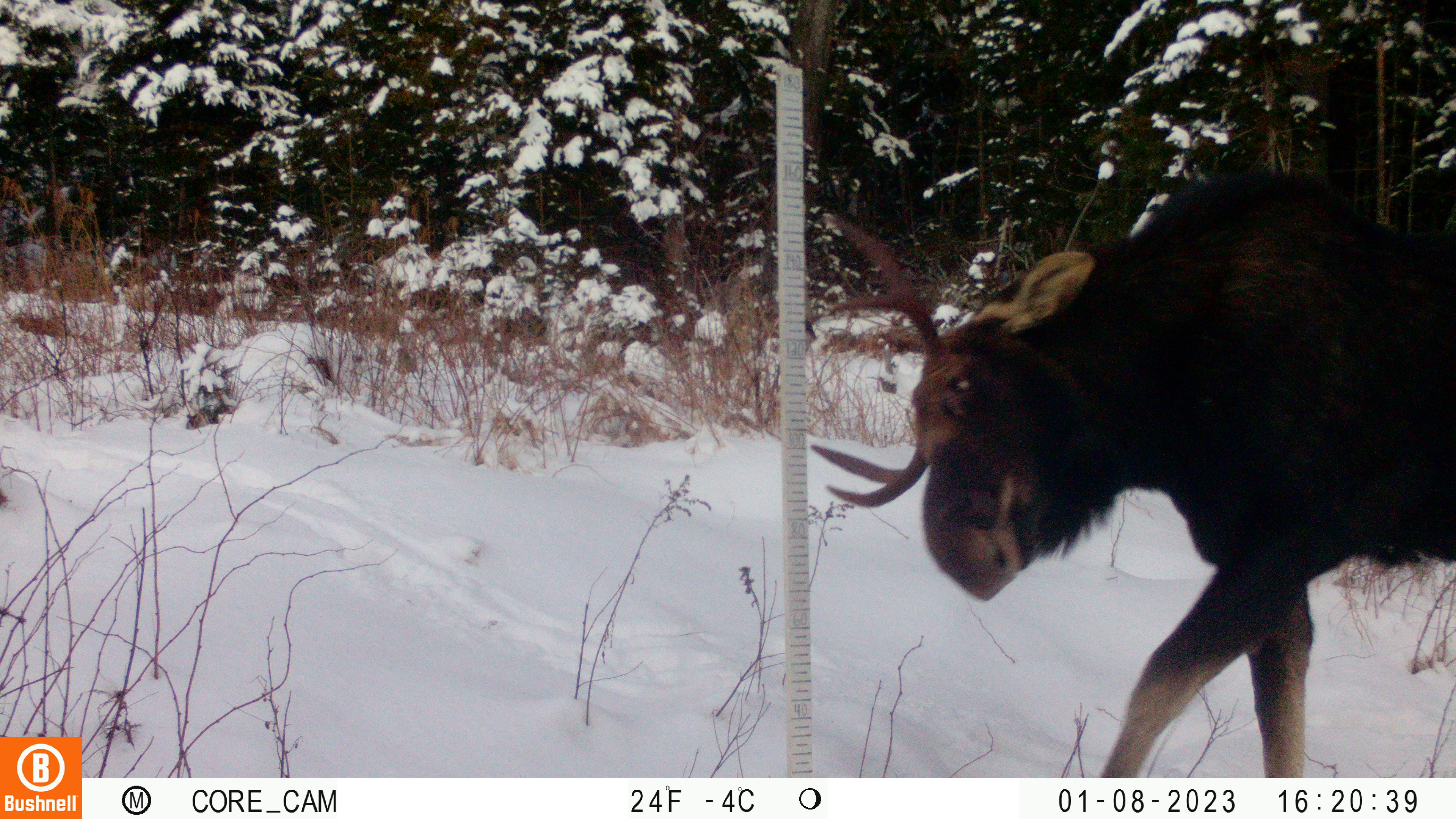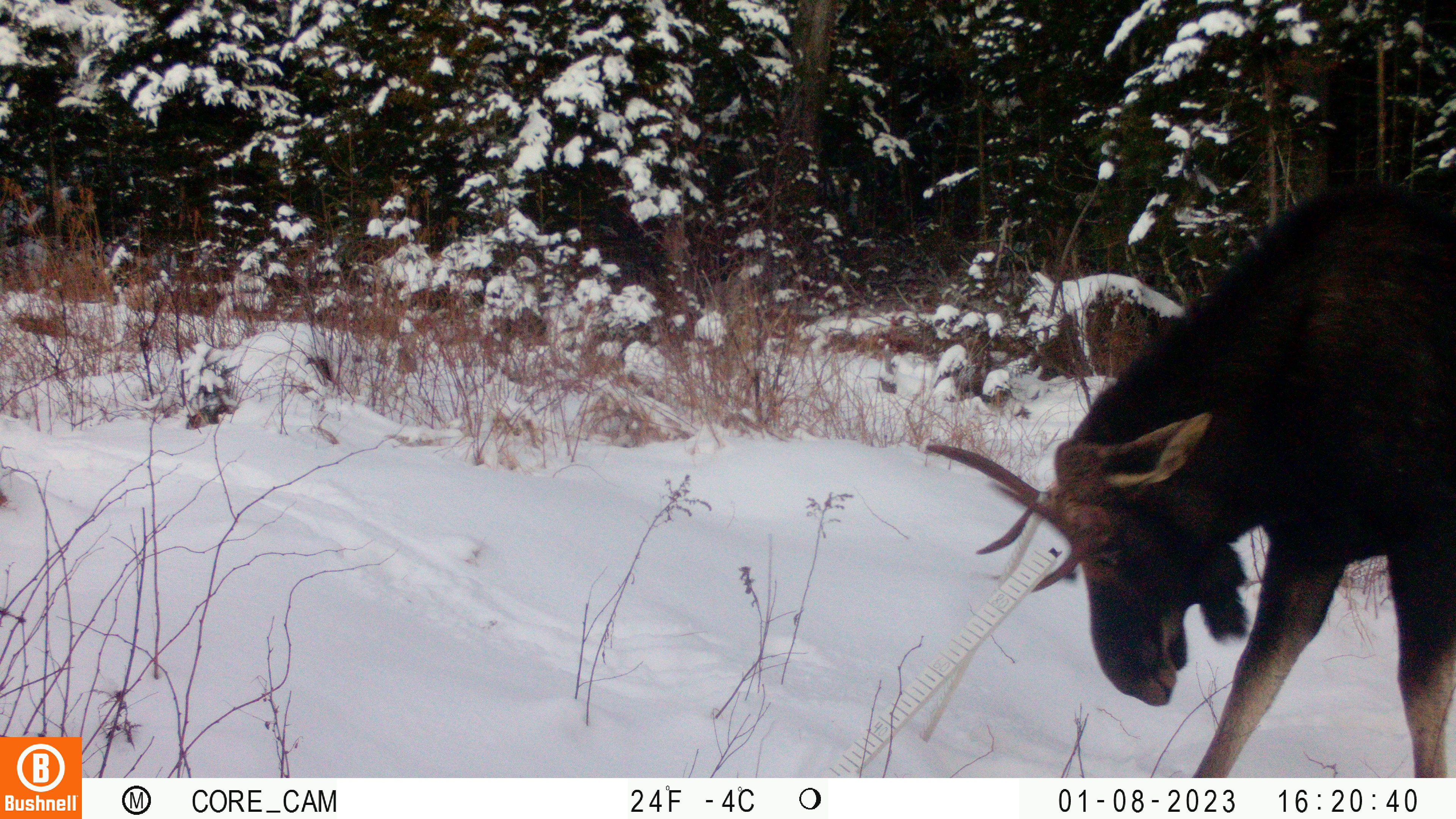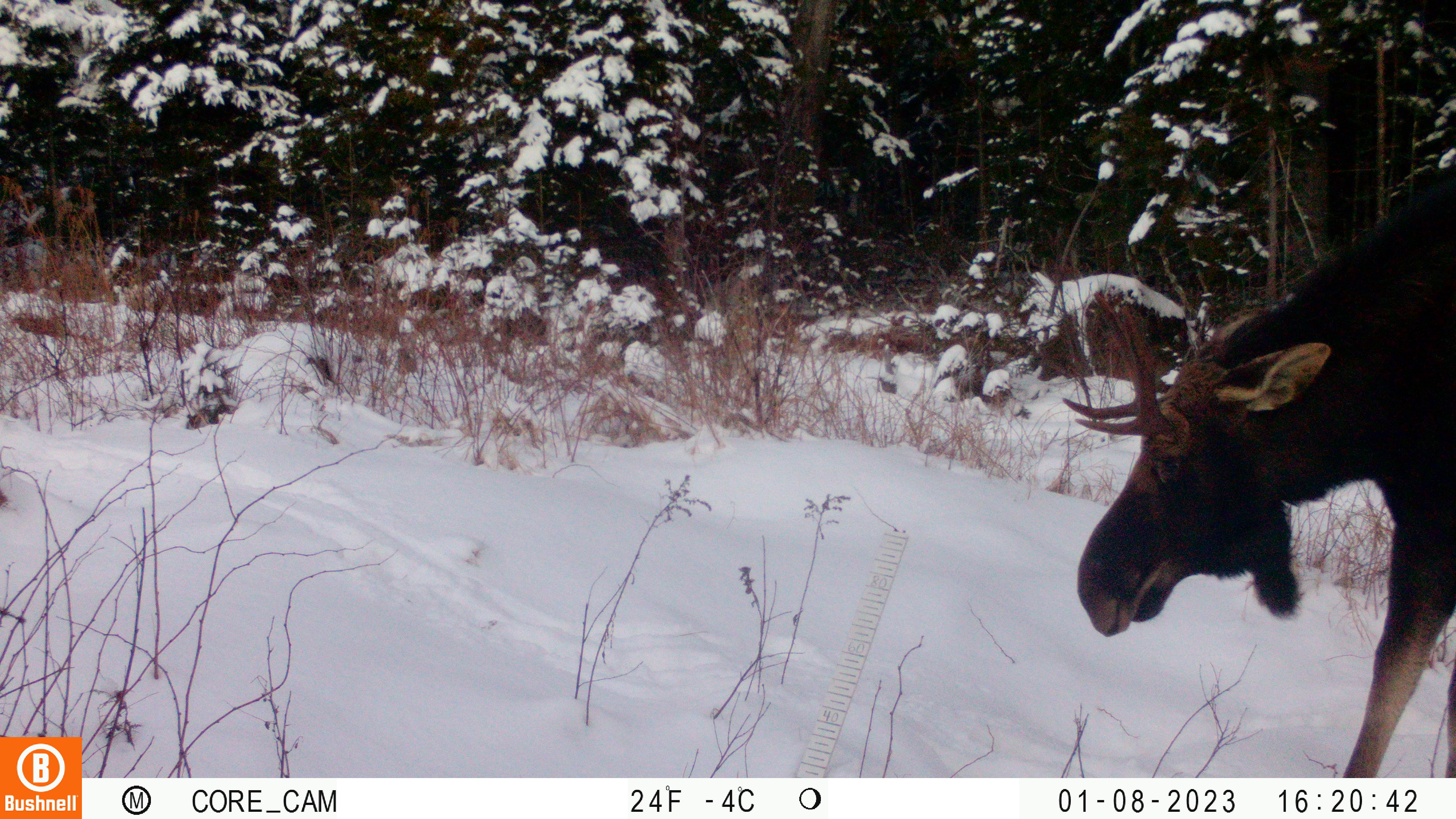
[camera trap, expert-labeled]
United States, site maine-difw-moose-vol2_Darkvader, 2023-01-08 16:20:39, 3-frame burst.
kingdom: Animalia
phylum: Chordata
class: Mammalia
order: Artiodactyla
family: Cervidae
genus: Alces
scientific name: Alces alces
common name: moose